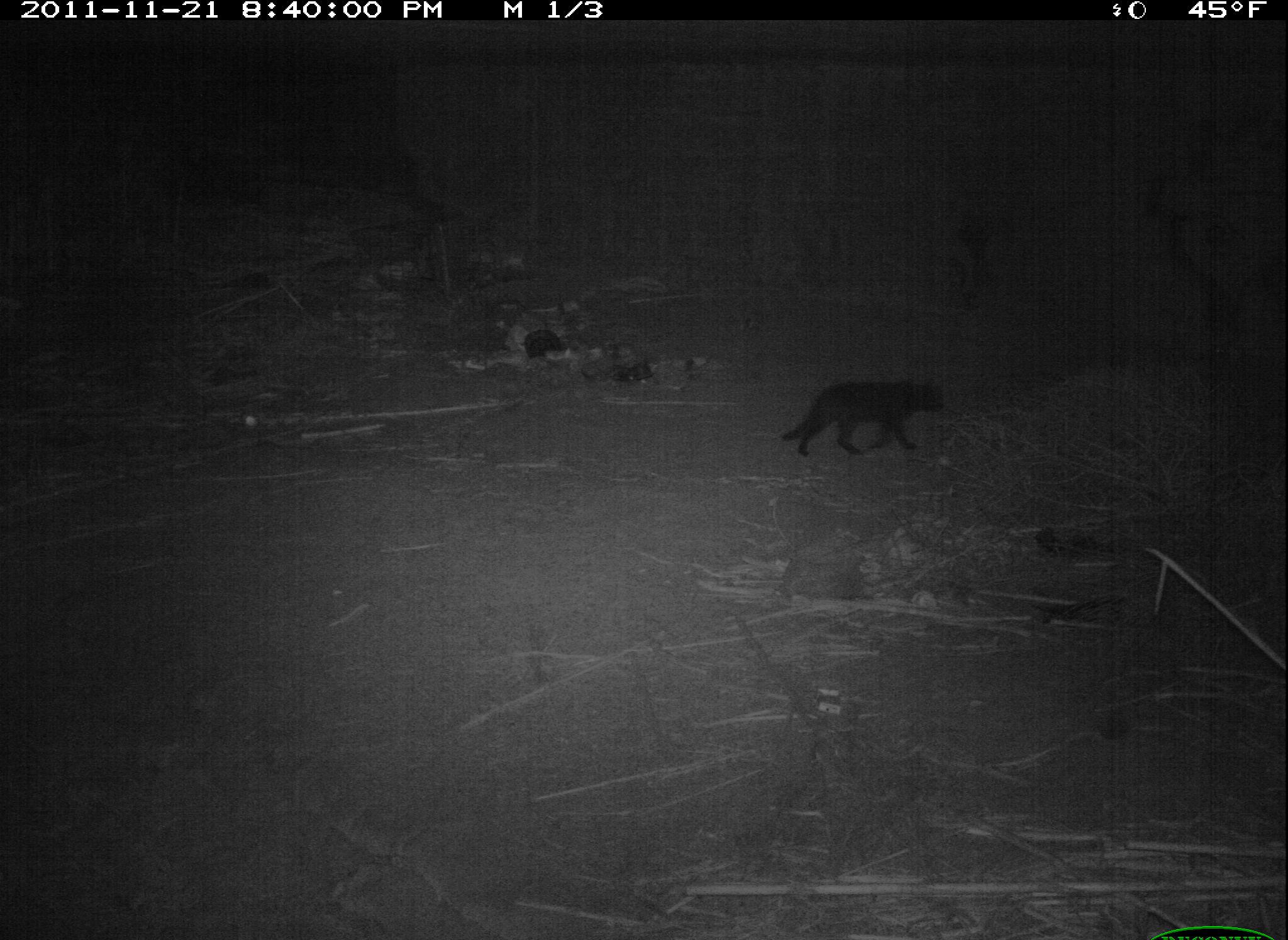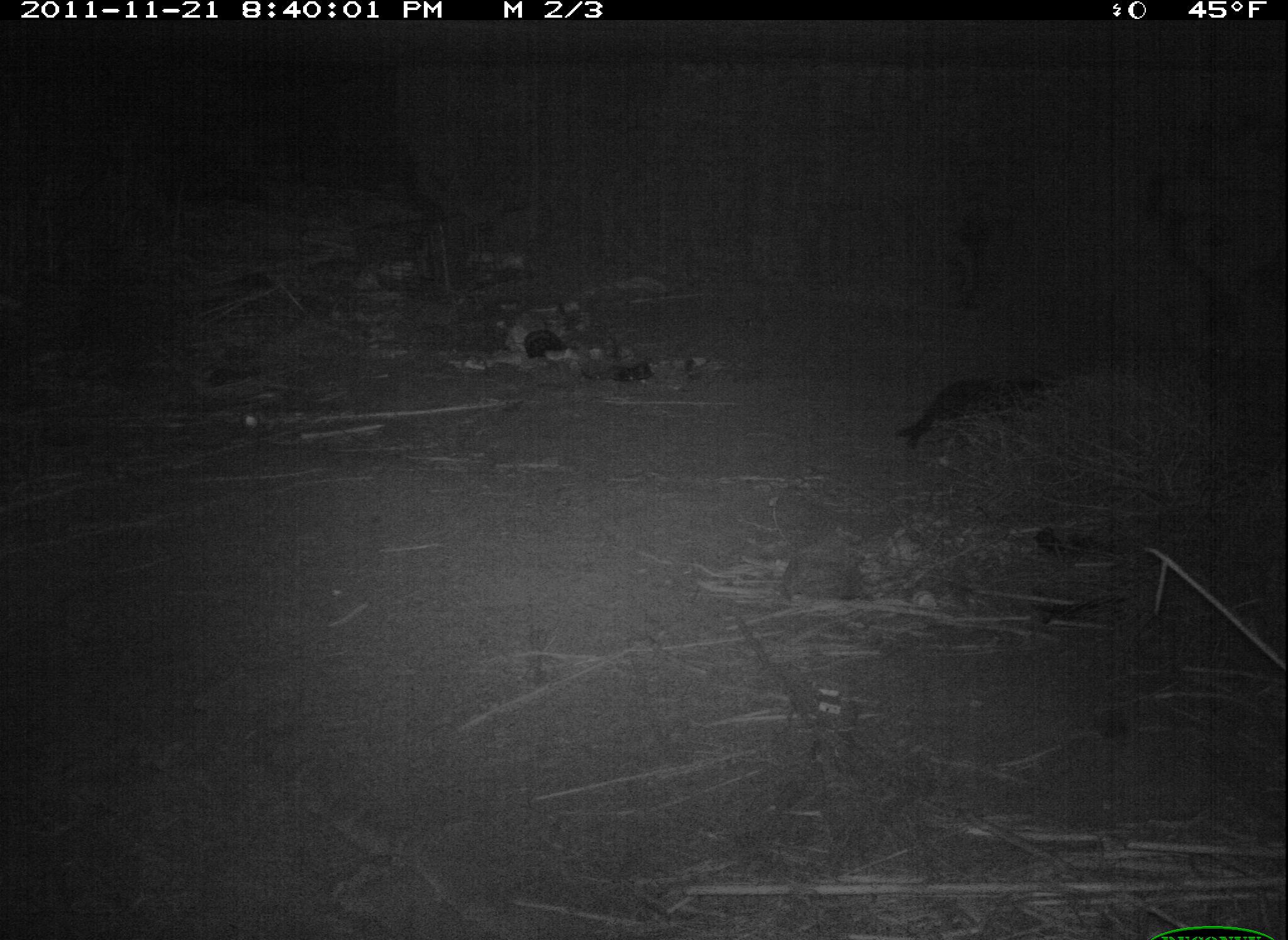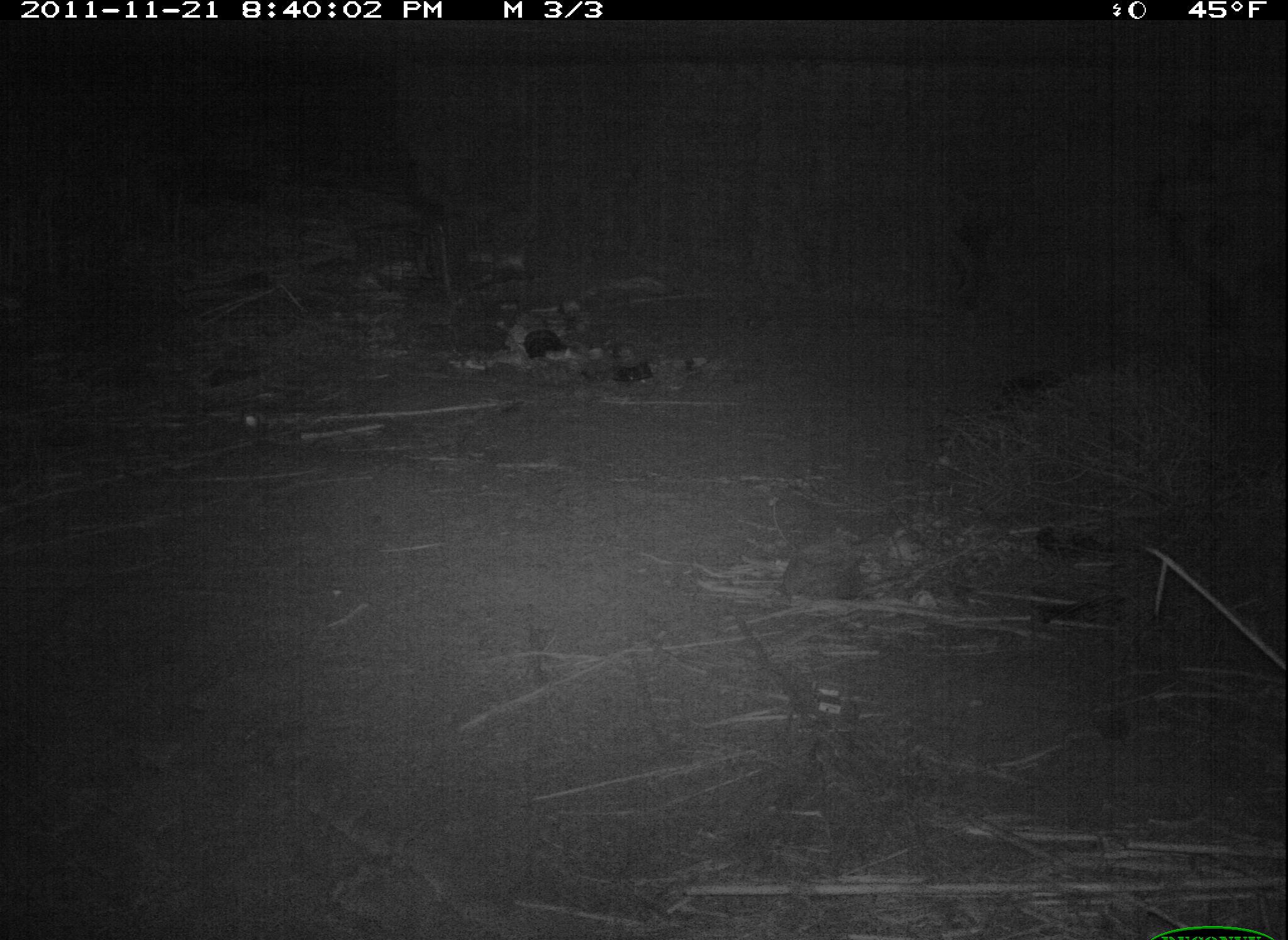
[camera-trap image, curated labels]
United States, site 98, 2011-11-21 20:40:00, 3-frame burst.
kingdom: Animalia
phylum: Chordata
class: Mammalia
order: Carnivora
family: Felidae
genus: Felis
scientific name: Felis catus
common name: cat